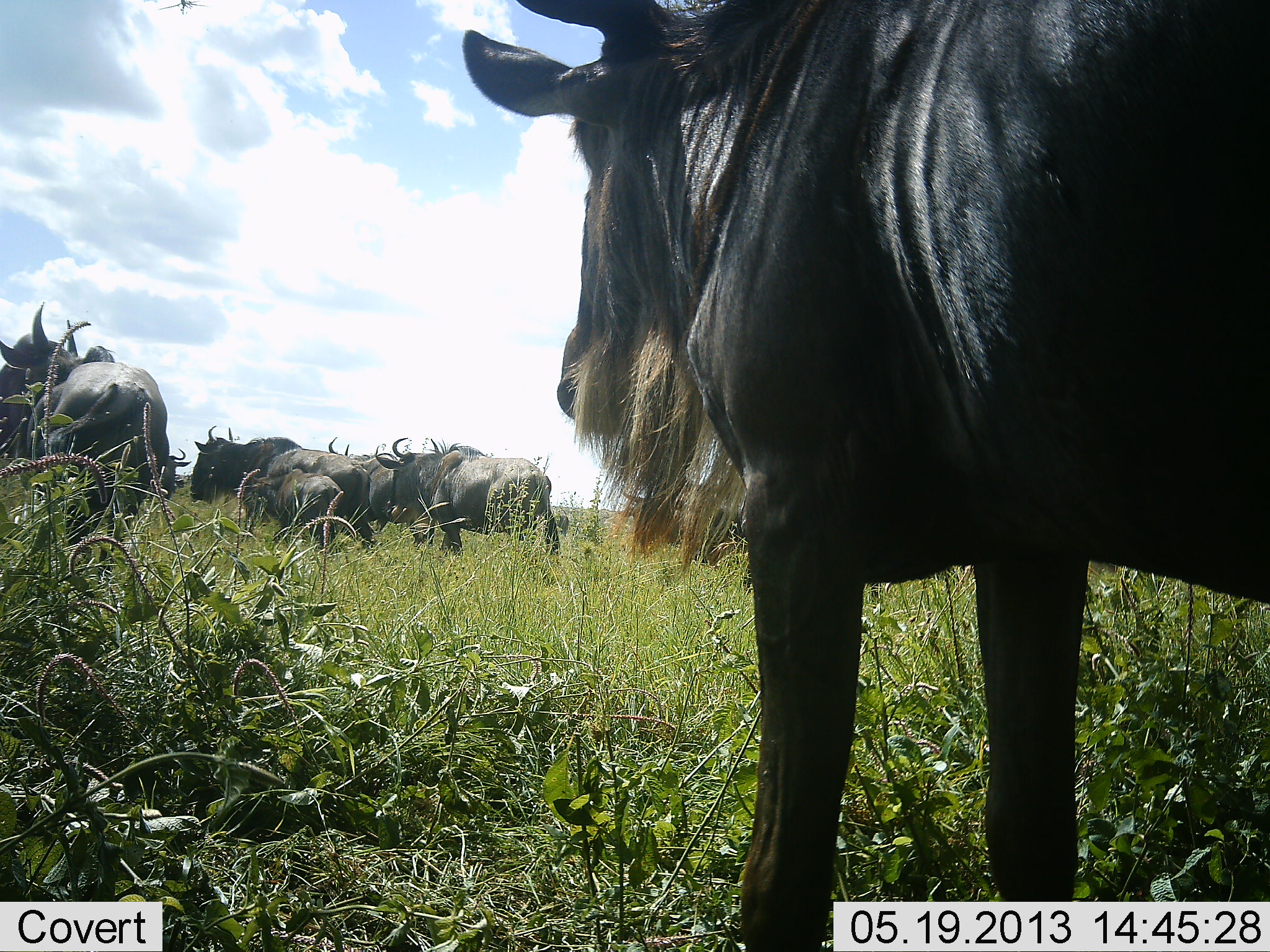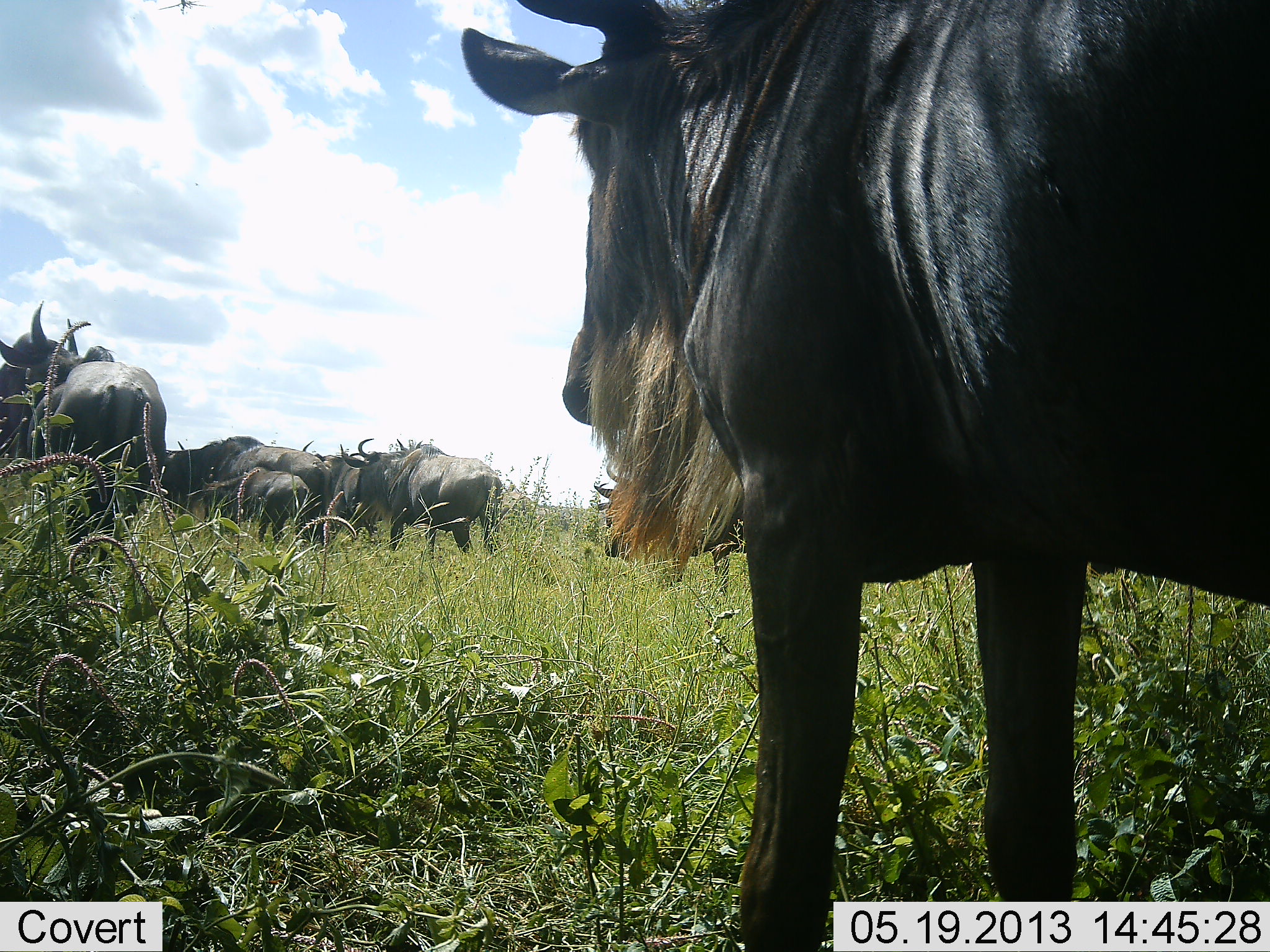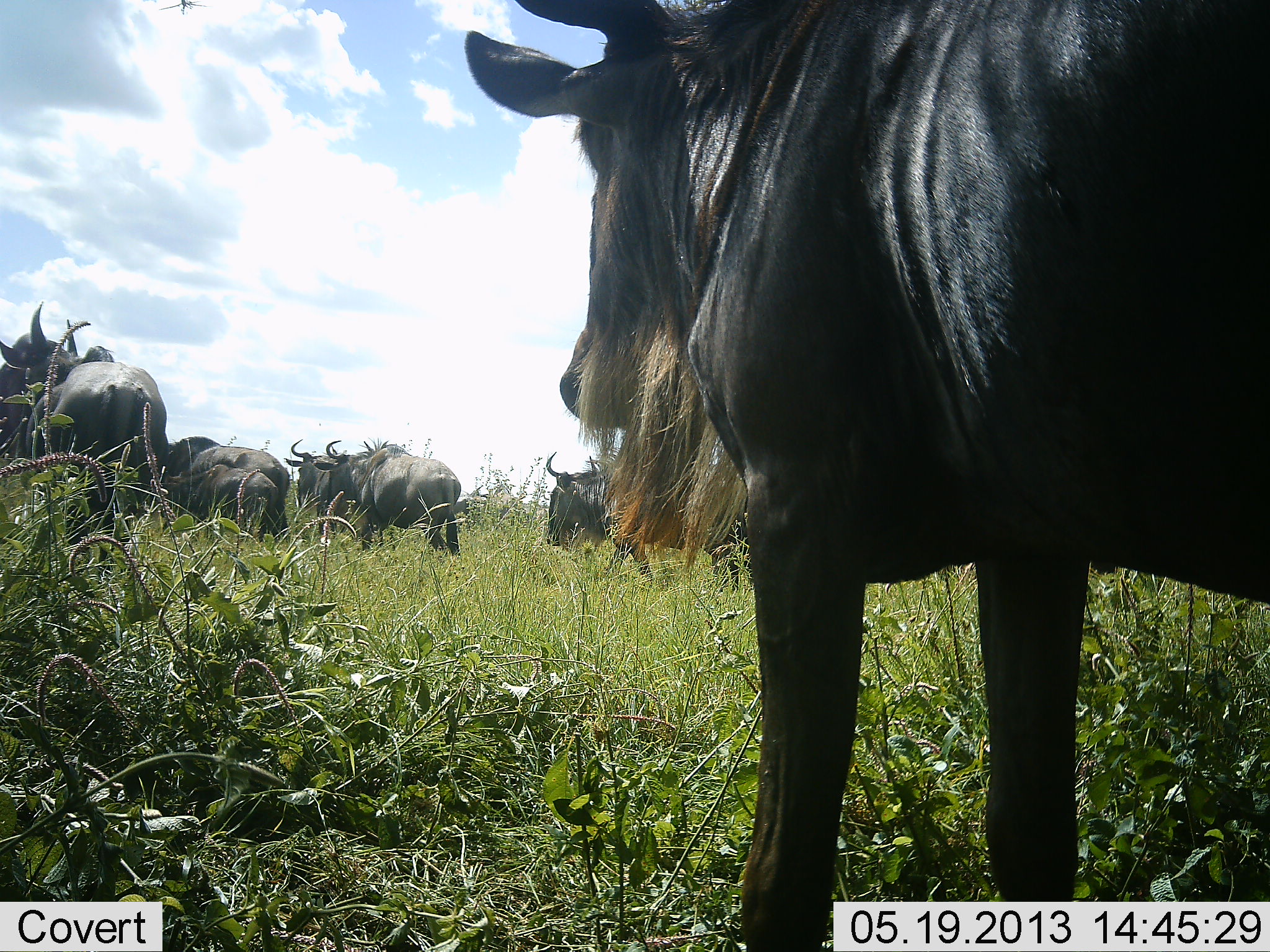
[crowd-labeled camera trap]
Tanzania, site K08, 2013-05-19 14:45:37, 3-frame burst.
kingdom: Animalia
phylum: Chordata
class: Mammalia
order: Artiodactyla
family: Bovidae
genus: Connochaetes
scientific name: Connochaetes taurinus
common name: blue wildebeest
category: wildebeest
Wildebeest (blue wildebeest) (Connochaetes taurinus), count 8. Behavior (volunteer vote fractions): standing 70%, resting 0%, moving 90%, interacting 0%. Young present (vote fraction): 70%. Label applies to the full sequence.